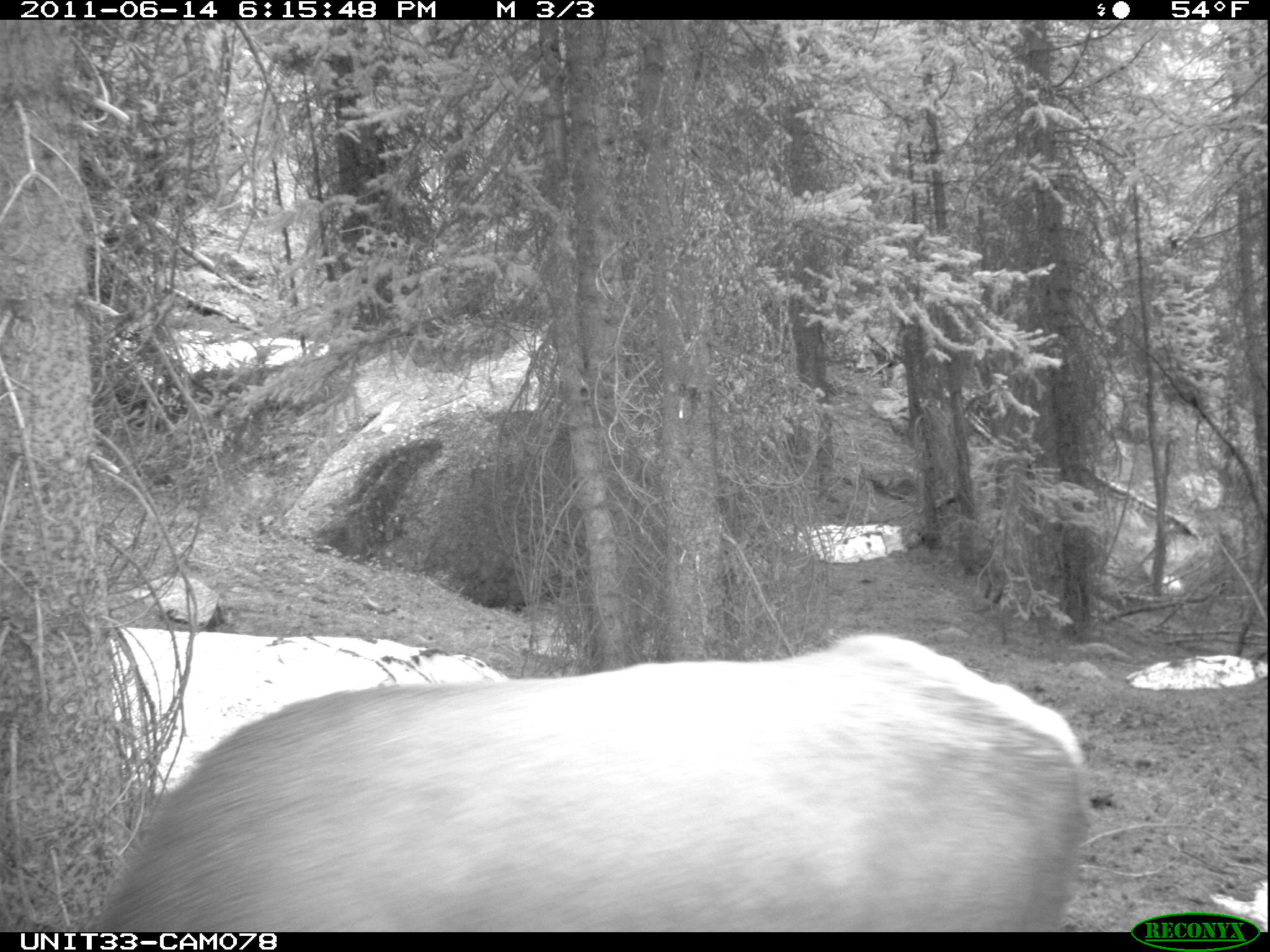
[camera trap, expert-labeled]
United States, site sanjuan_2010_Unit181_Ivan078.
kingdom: Animalia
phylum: Chordata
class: Mammalia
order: Artiodactyla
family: Cervidae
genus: Cervus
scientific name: Cervus elaphus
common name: red deer